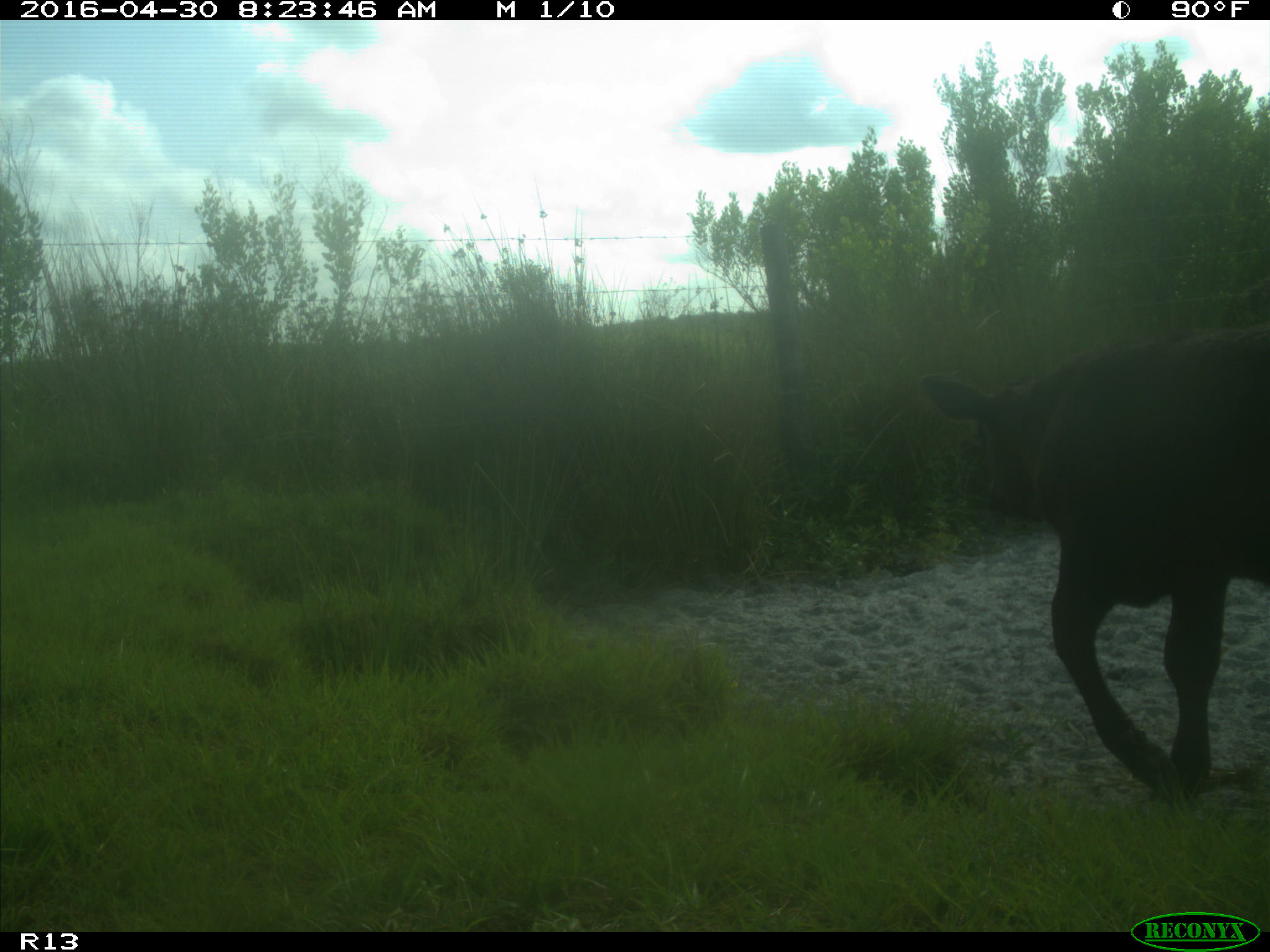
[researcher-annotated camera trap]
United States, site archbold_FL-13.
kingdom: Animalia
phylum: Chordata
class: Mammalia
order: Artiodactyla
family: Bovidae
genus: Bos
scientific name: Bos taurus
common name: domestic cow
Bos taurus (domestic cow).